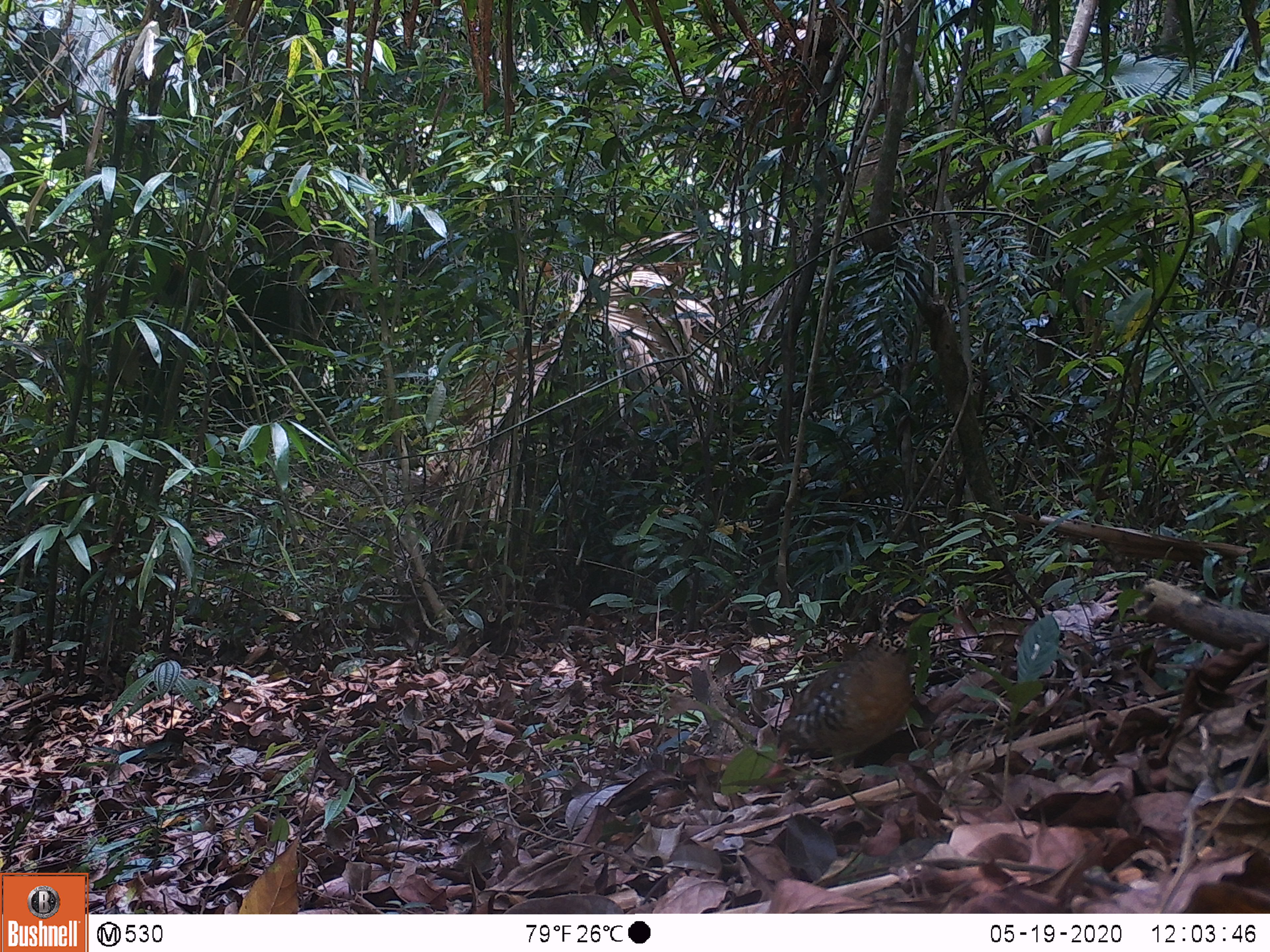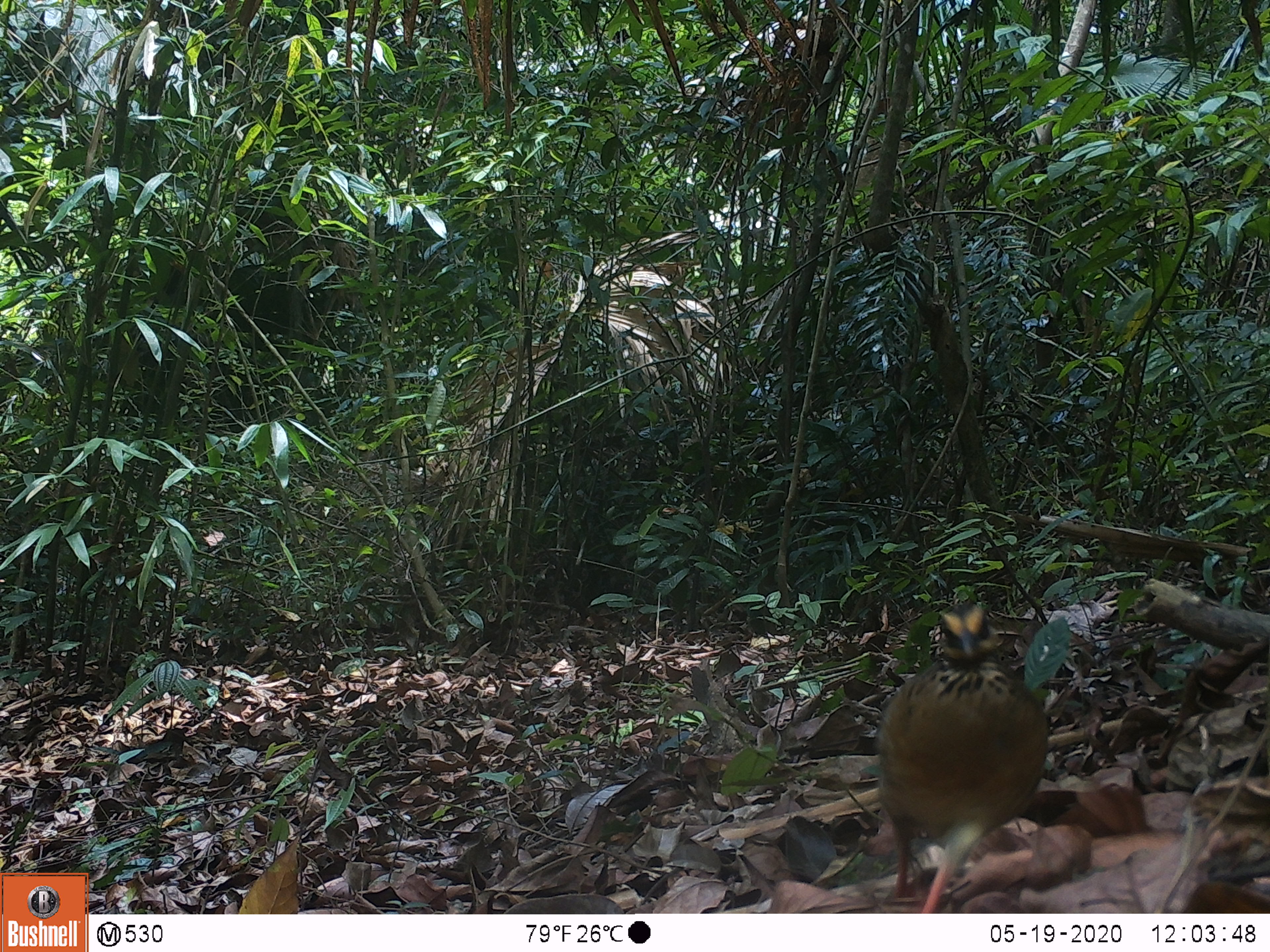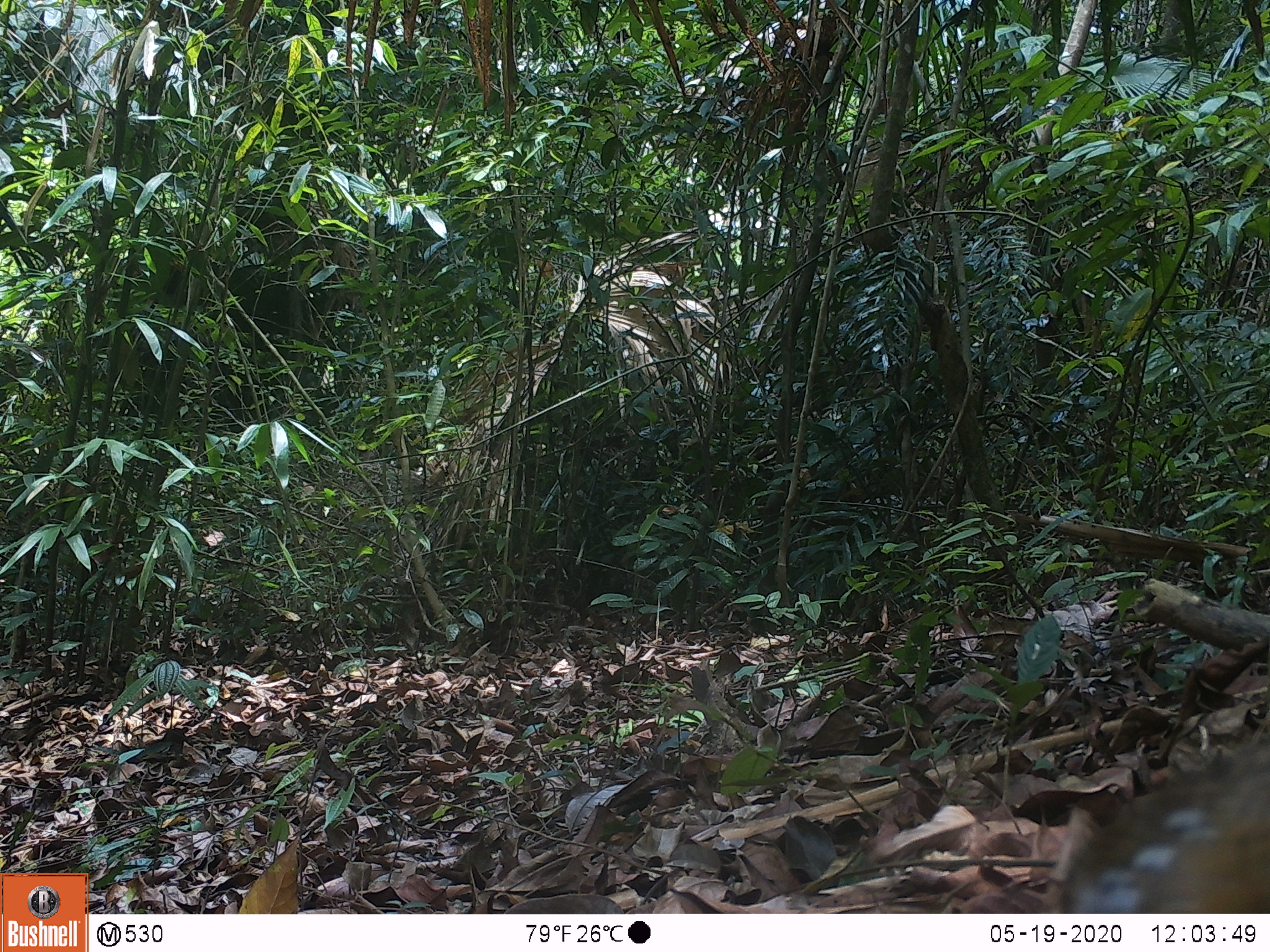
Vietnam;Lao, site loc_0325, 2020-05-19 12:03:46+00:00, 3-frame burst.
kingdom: Animalia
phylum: Chordata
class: Aves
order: Galliformes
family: Phasianidae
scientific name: Phasianidae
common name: partridge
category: unidentified partridge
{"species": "unidentified partridge (partridge) (Phasianidae)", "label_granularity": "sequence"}